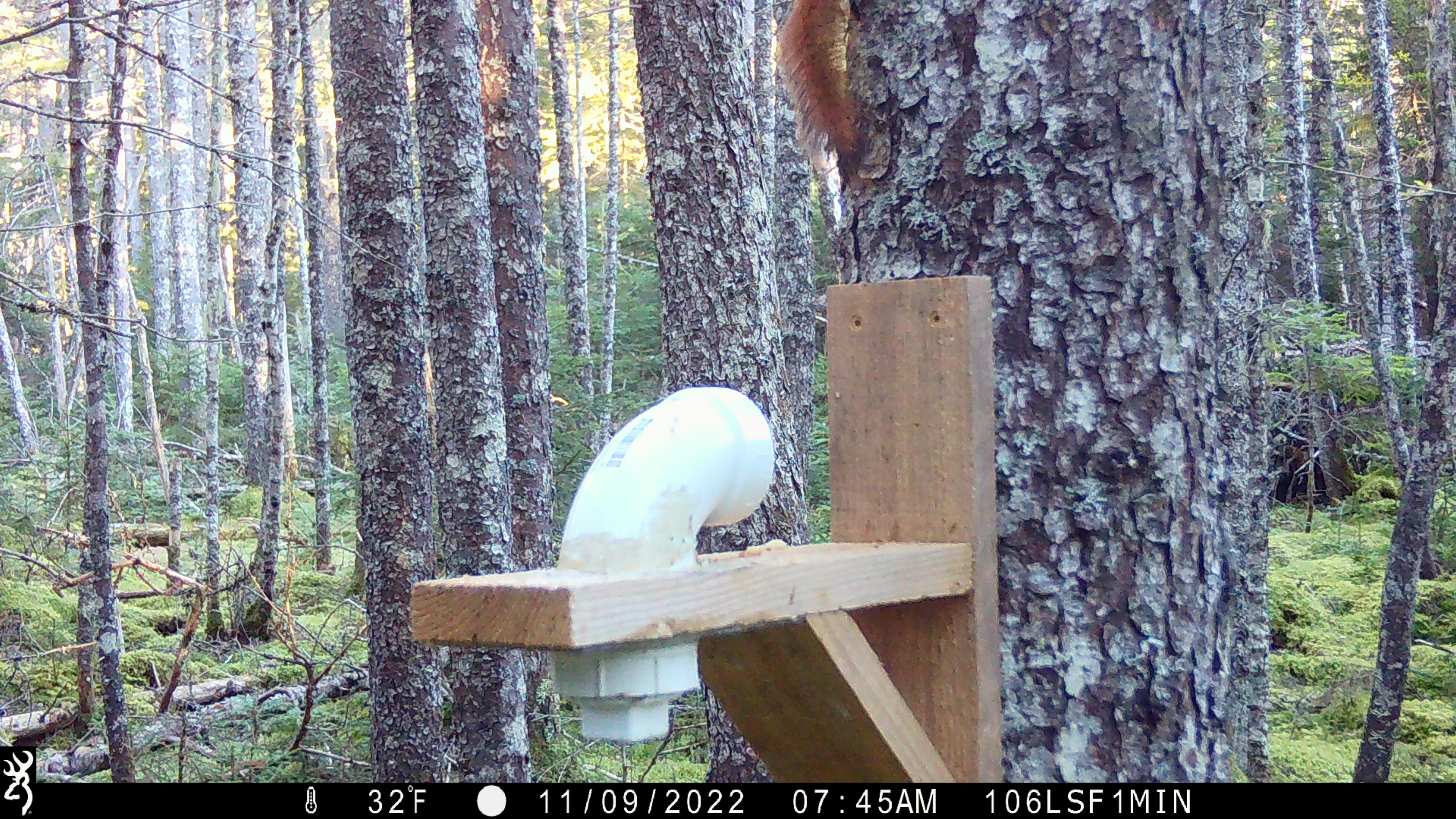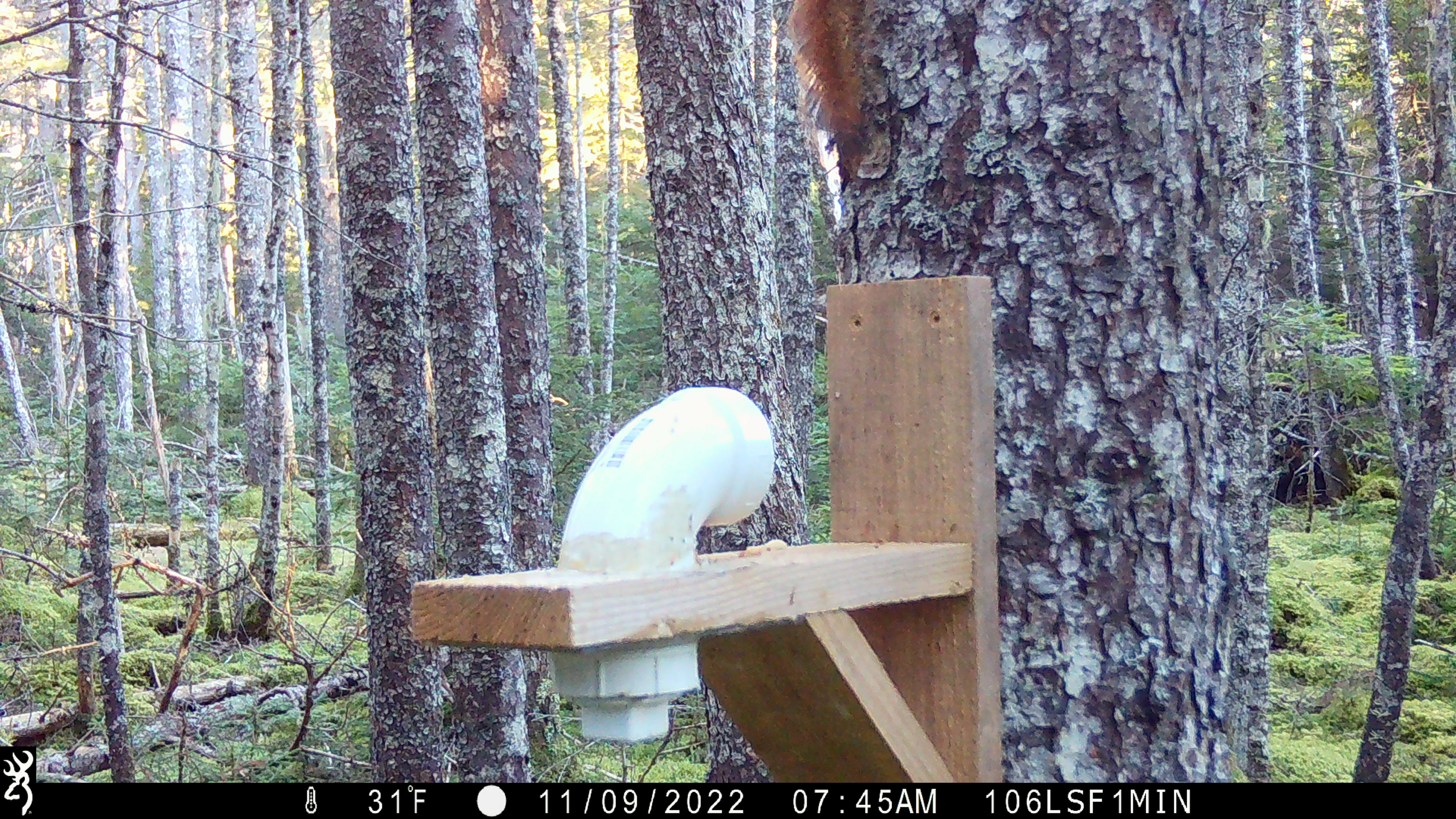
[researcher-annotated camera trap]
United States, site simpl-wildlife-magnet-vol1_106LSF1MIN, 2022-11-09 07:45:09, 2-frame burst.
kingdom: Animalia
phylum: Chordata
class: Mammalia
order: Rodentia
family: Sciuridae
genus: Tamiasciurus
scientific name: Tamiasciurus hudsonicus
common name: red squirrel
Red squirrel (Tamiasciurus hudsonicus).